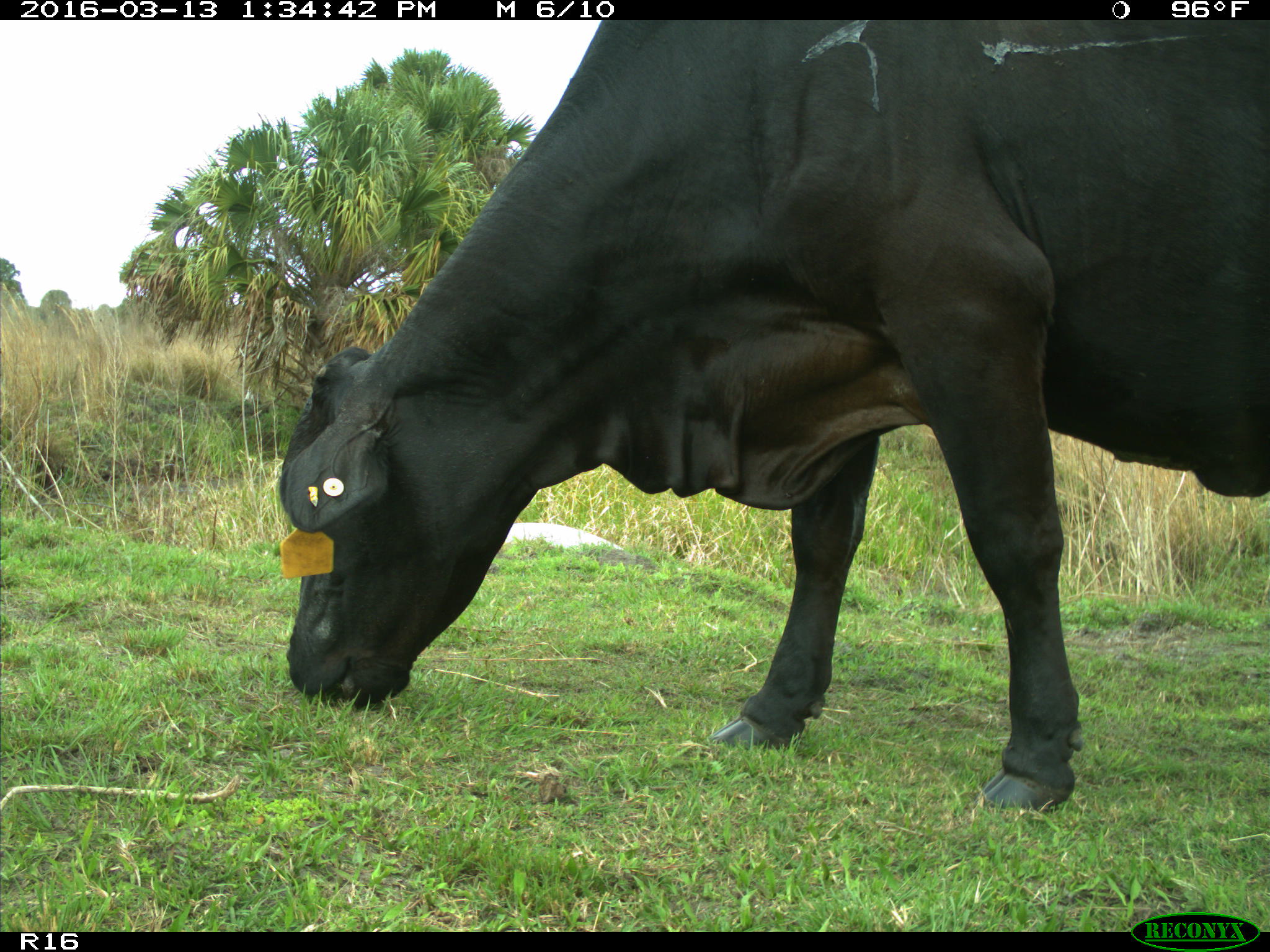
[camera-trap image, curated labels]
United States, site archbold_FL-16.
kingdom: Animalia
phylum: Chordata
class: Mammalia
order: Artiodactyla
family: Bovidae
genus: Bos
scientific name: Bos taurus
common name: domestic cow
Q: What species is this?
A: Bos taurus (domestic cow).